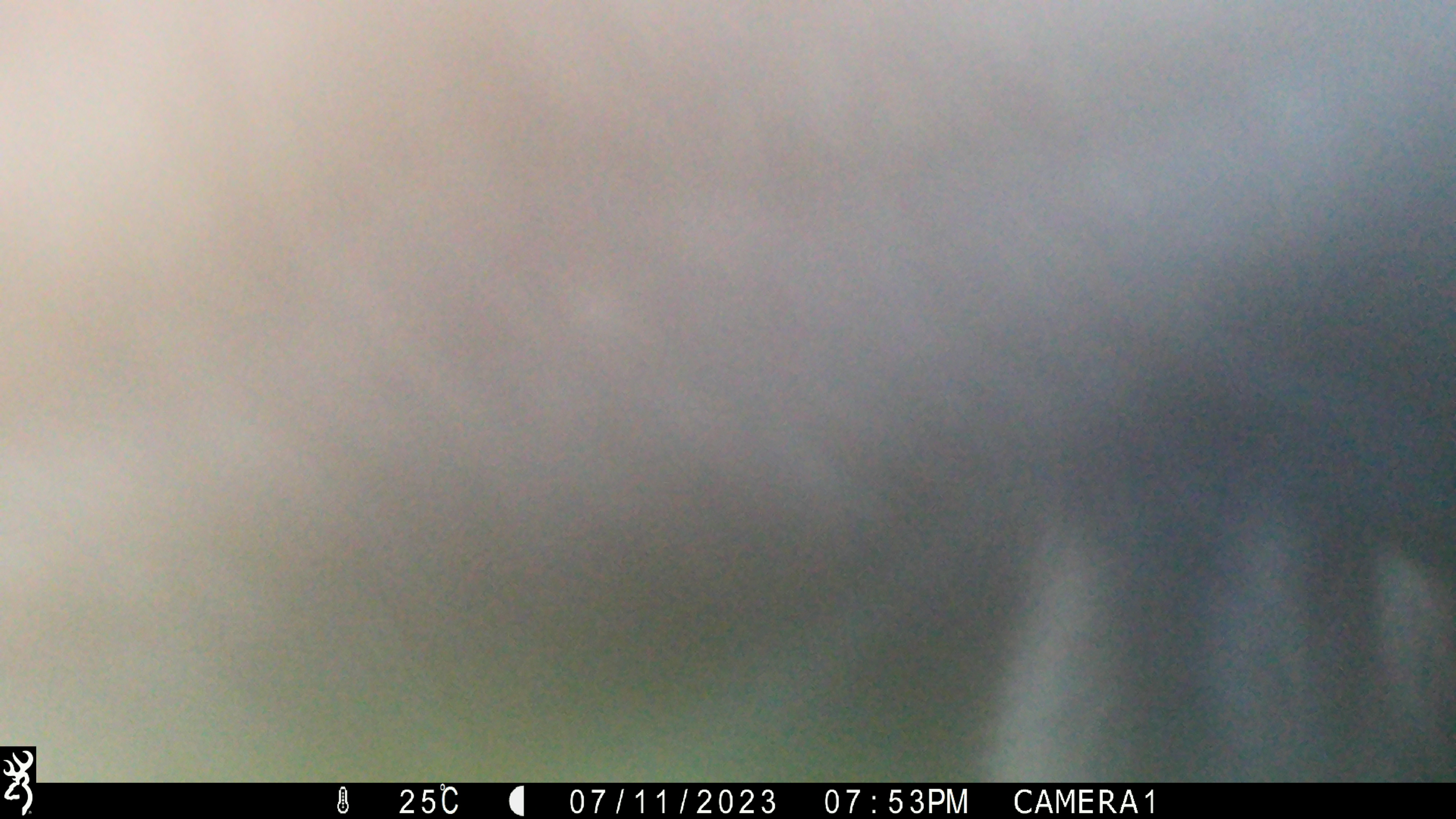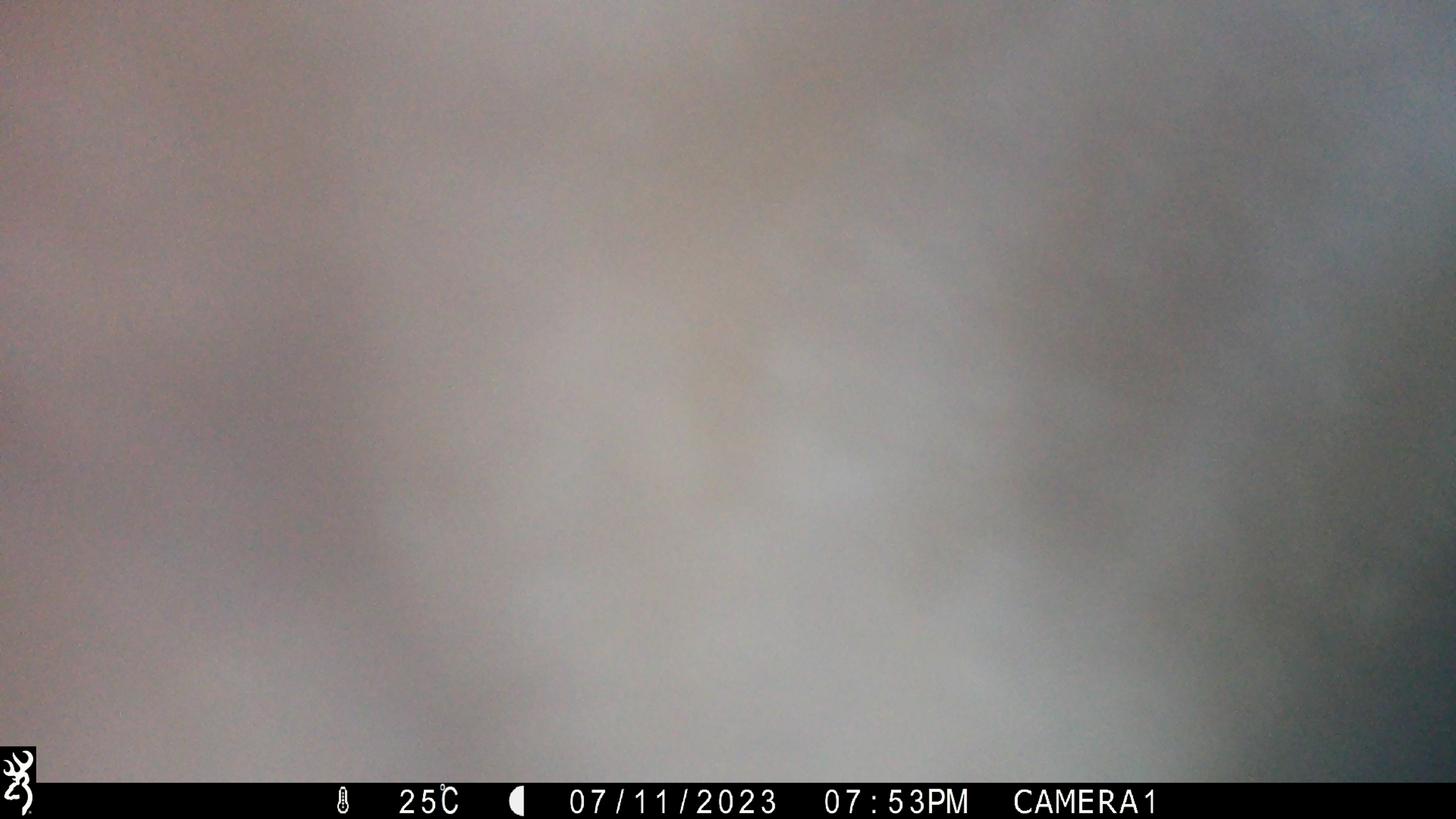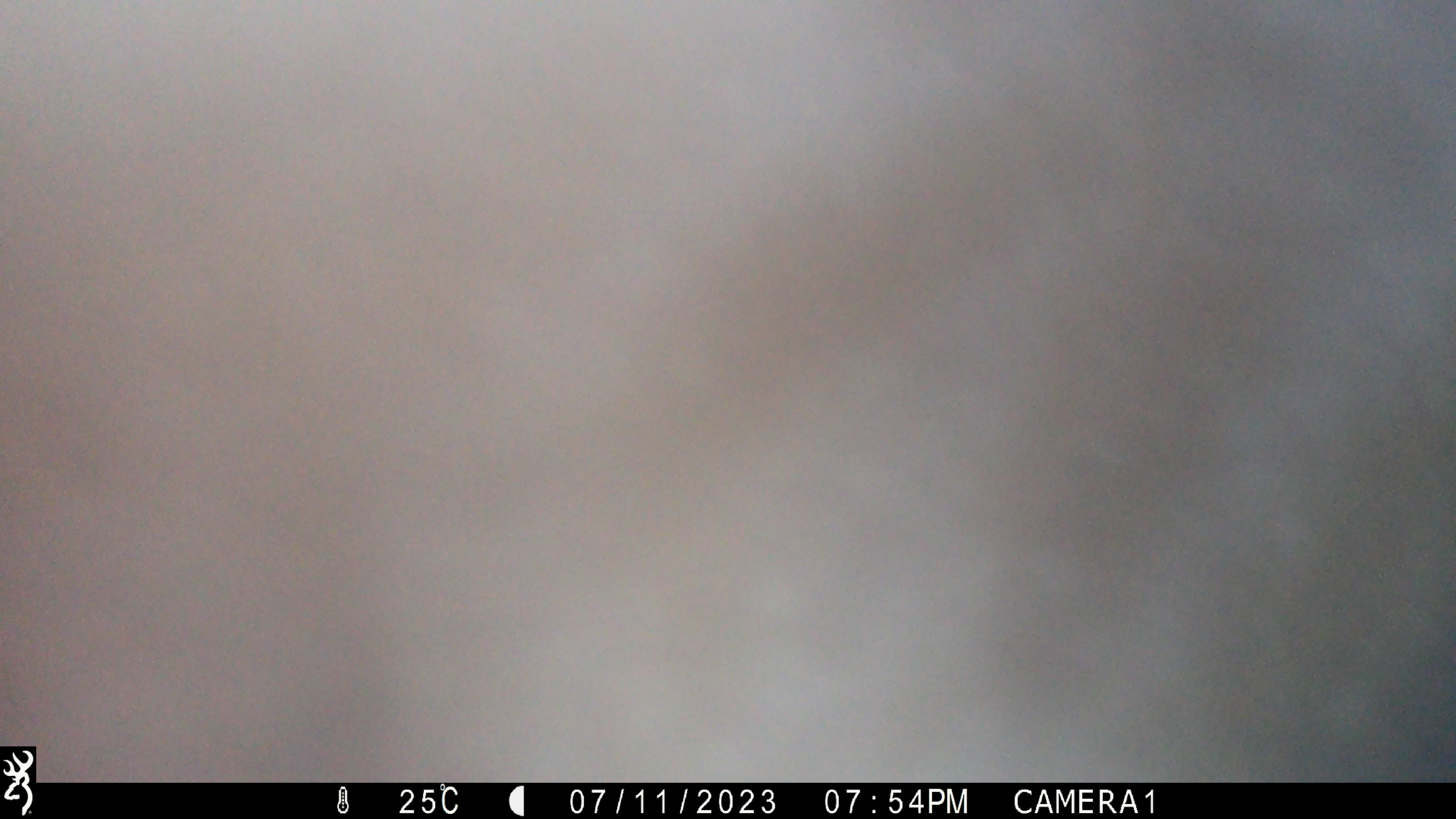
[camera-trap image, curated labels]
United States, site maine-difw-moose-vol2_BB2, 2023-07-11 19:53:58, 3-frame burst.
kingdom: Animalia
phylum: Chordata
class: Mammalia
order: Artiodactyla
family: Cervidae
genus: Alces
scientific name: Alces alces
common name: moose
Moose (Alces alces).